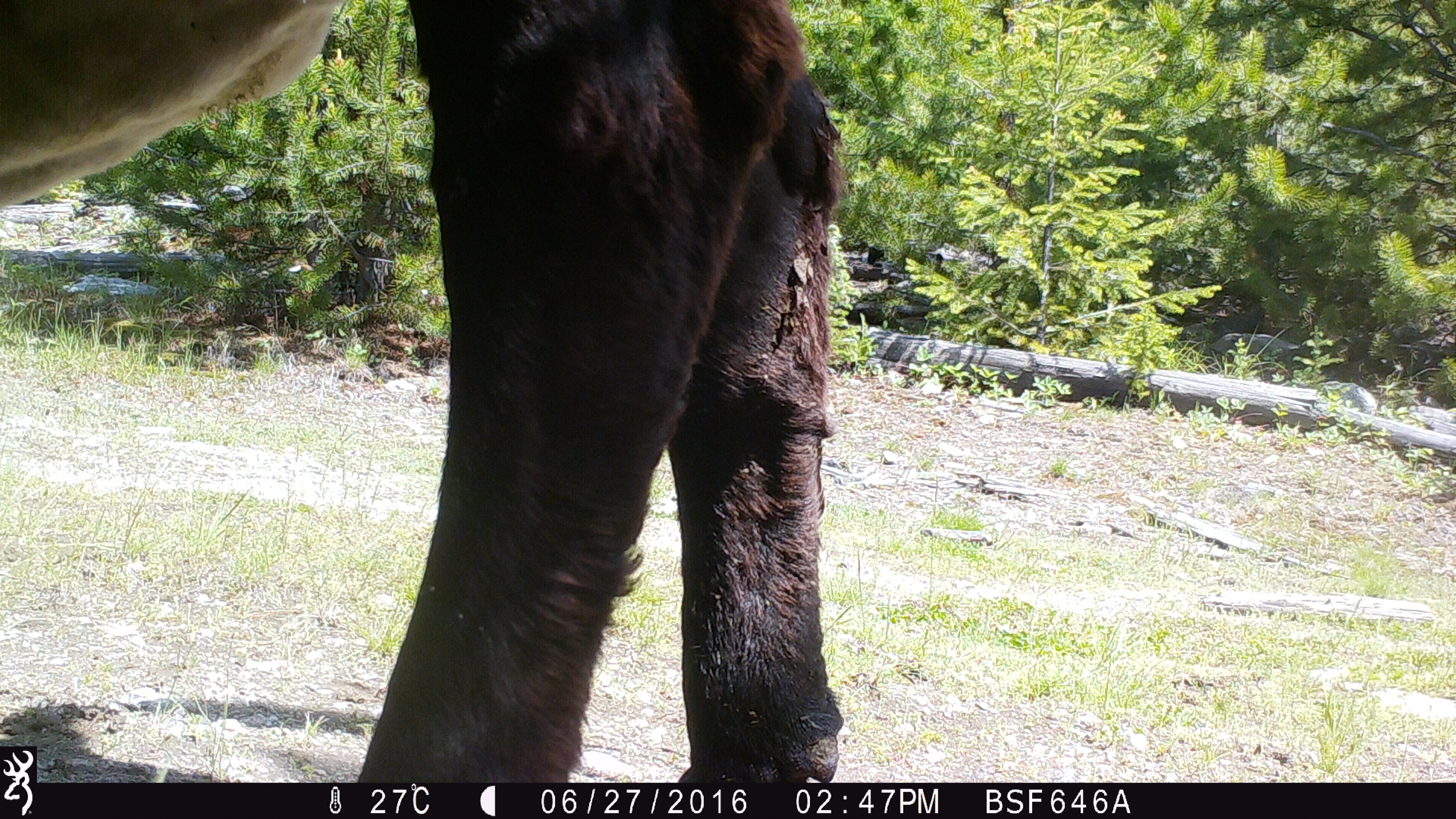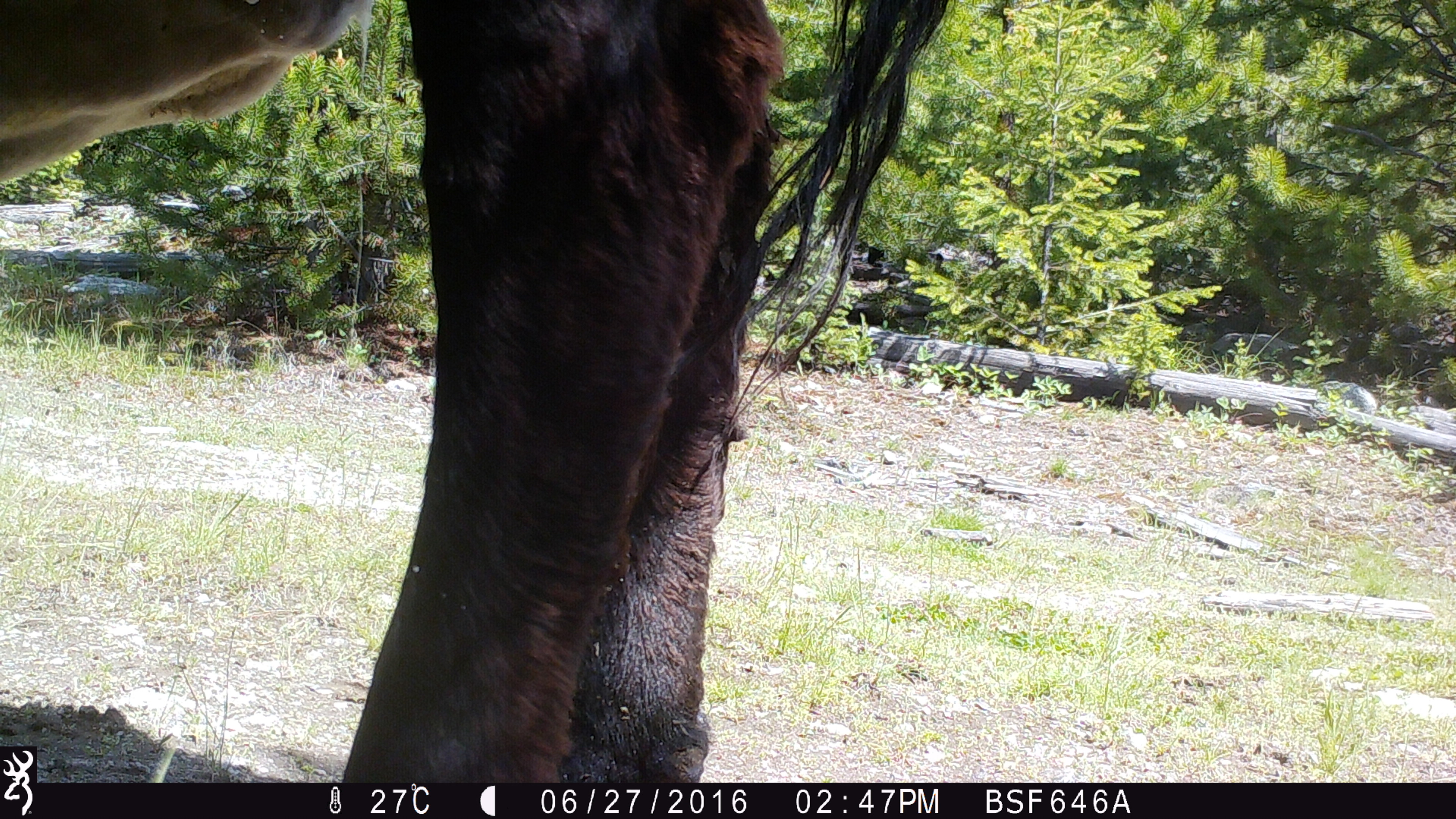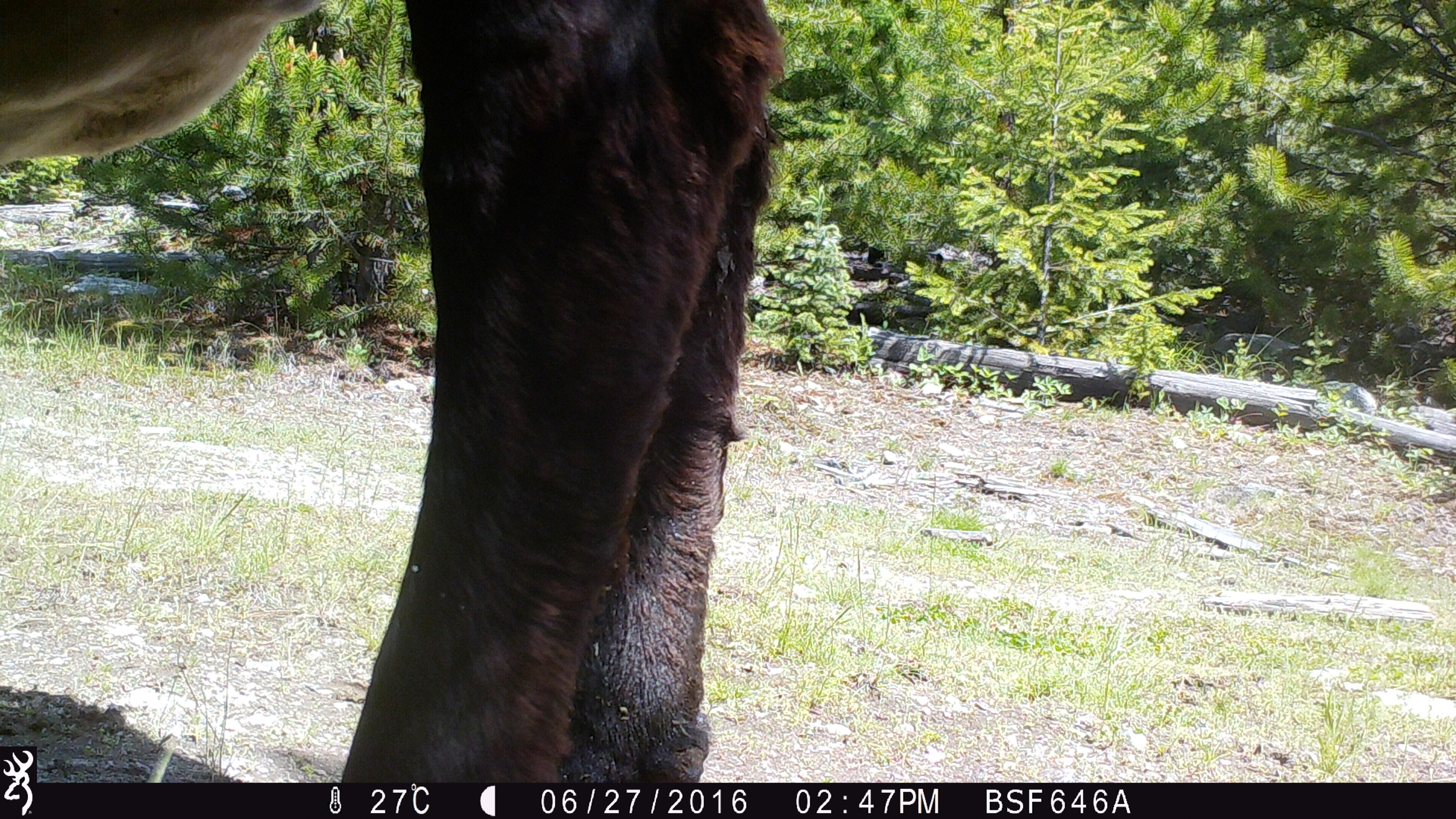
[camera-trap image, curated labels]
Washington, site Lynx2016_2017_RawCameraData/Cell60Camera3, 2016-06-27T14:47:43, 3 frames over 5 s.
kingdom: Animalia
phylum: Chordata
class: Mammalia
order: Artiodactyla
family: Bovidae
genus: Bos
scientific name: Bos taurus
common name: domestic cattle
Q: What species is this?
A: Domestic cattle (Bos taurus).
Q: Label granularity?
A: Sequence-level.